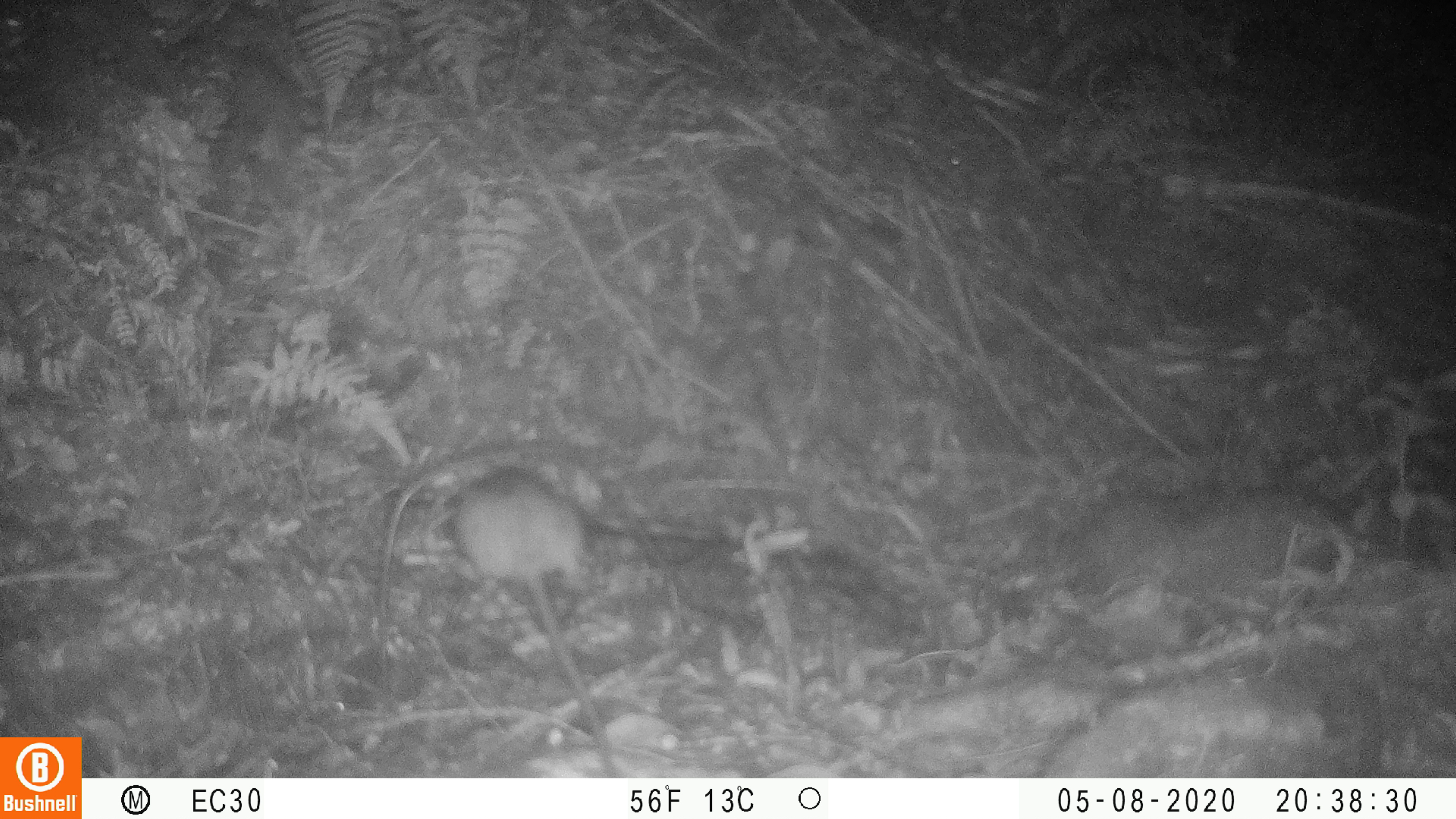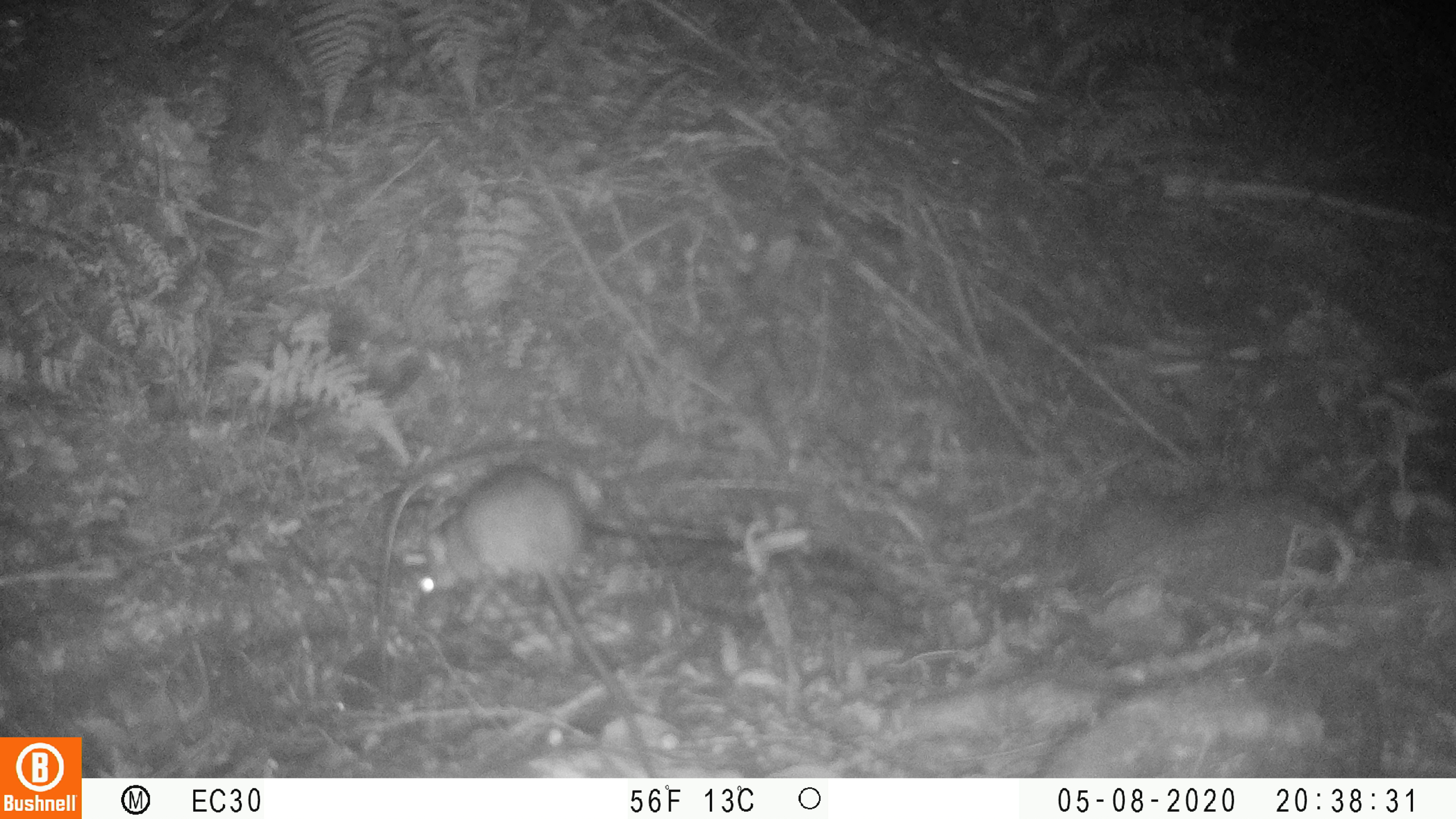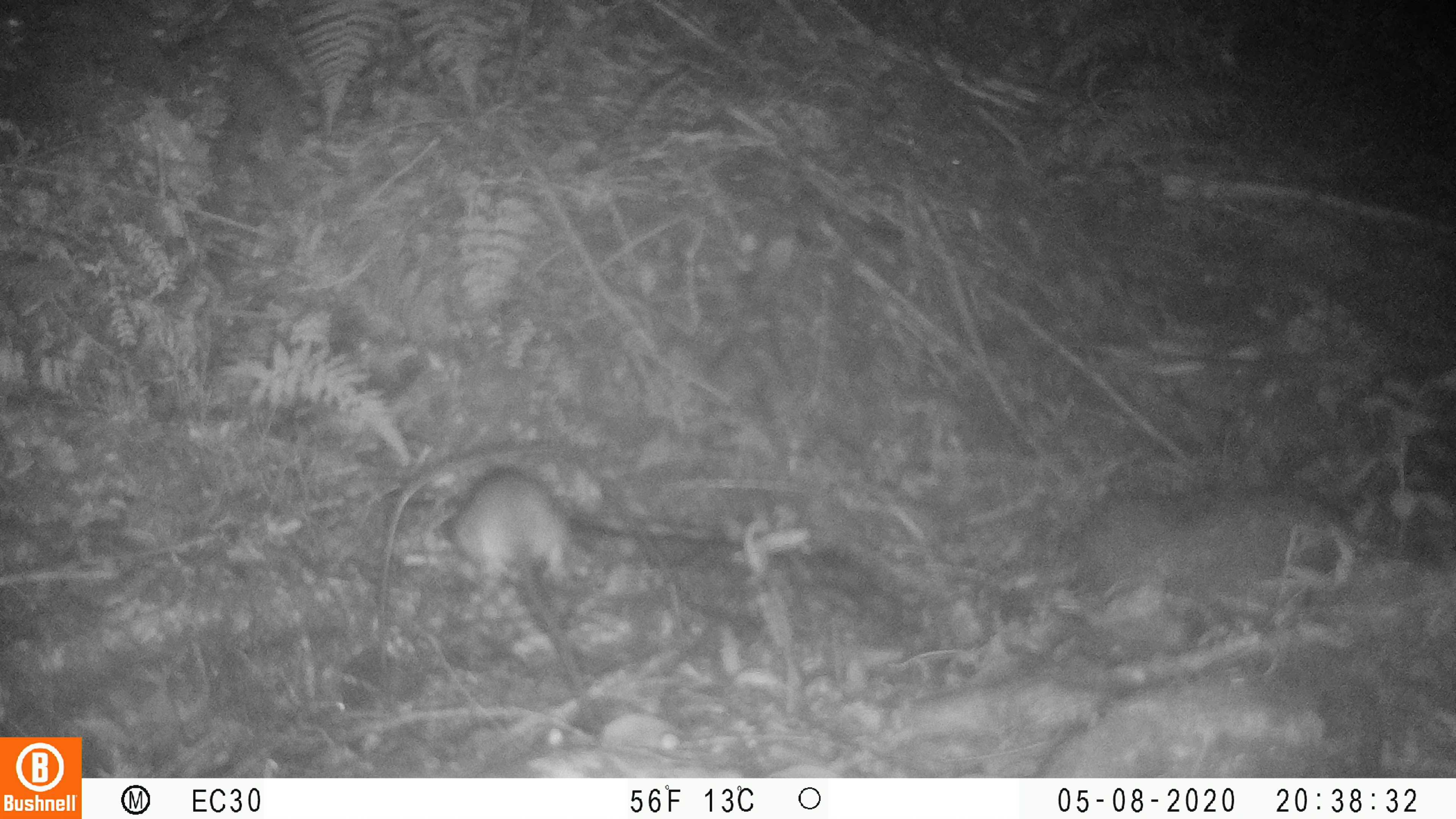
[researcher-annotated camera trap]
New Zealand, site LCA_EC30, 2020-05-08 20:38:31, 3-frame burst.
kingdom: Animalia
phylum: Chordata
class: Mammalia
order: Rodentia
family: Muridae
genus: Rattus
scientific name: Rattus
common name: rat